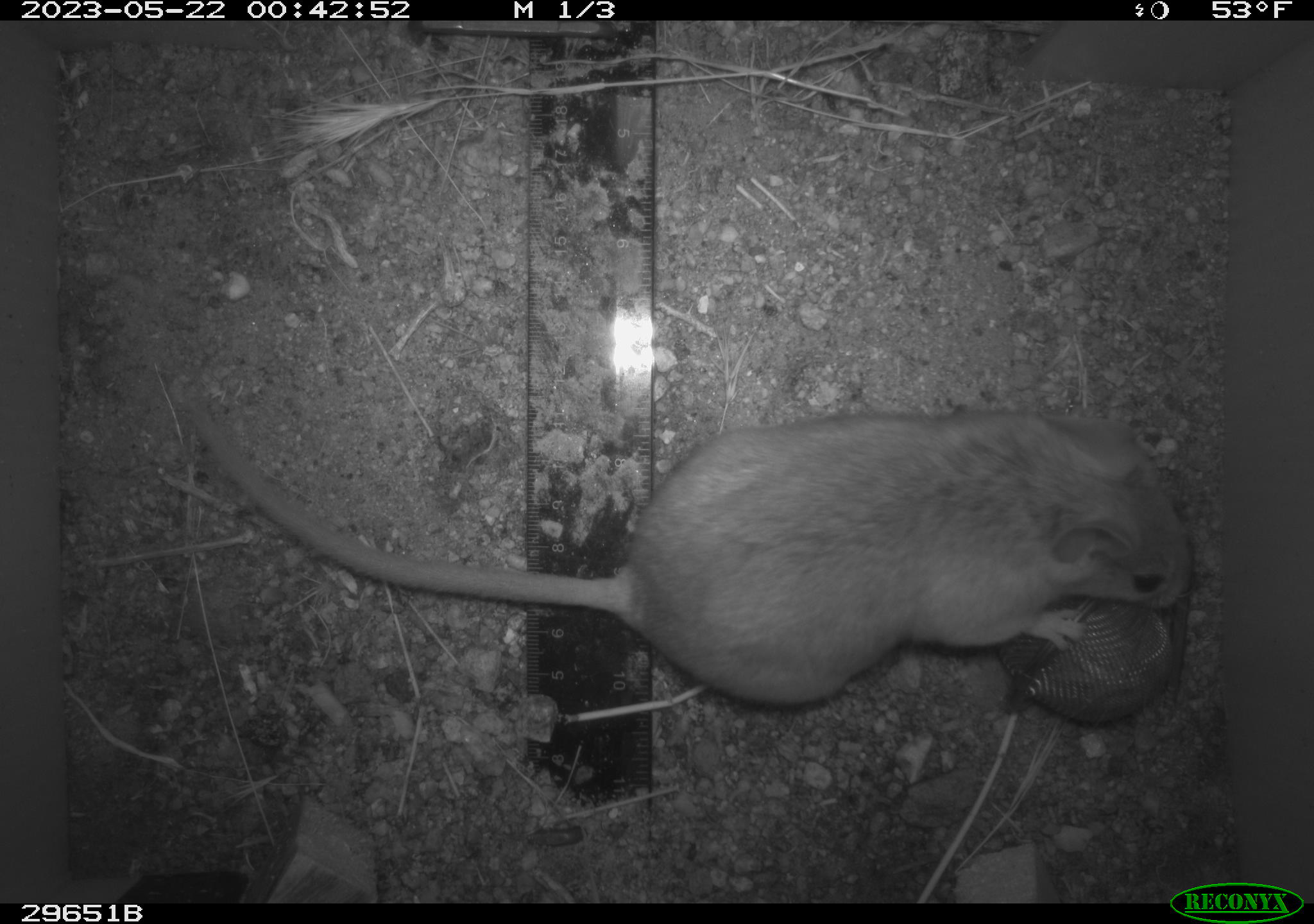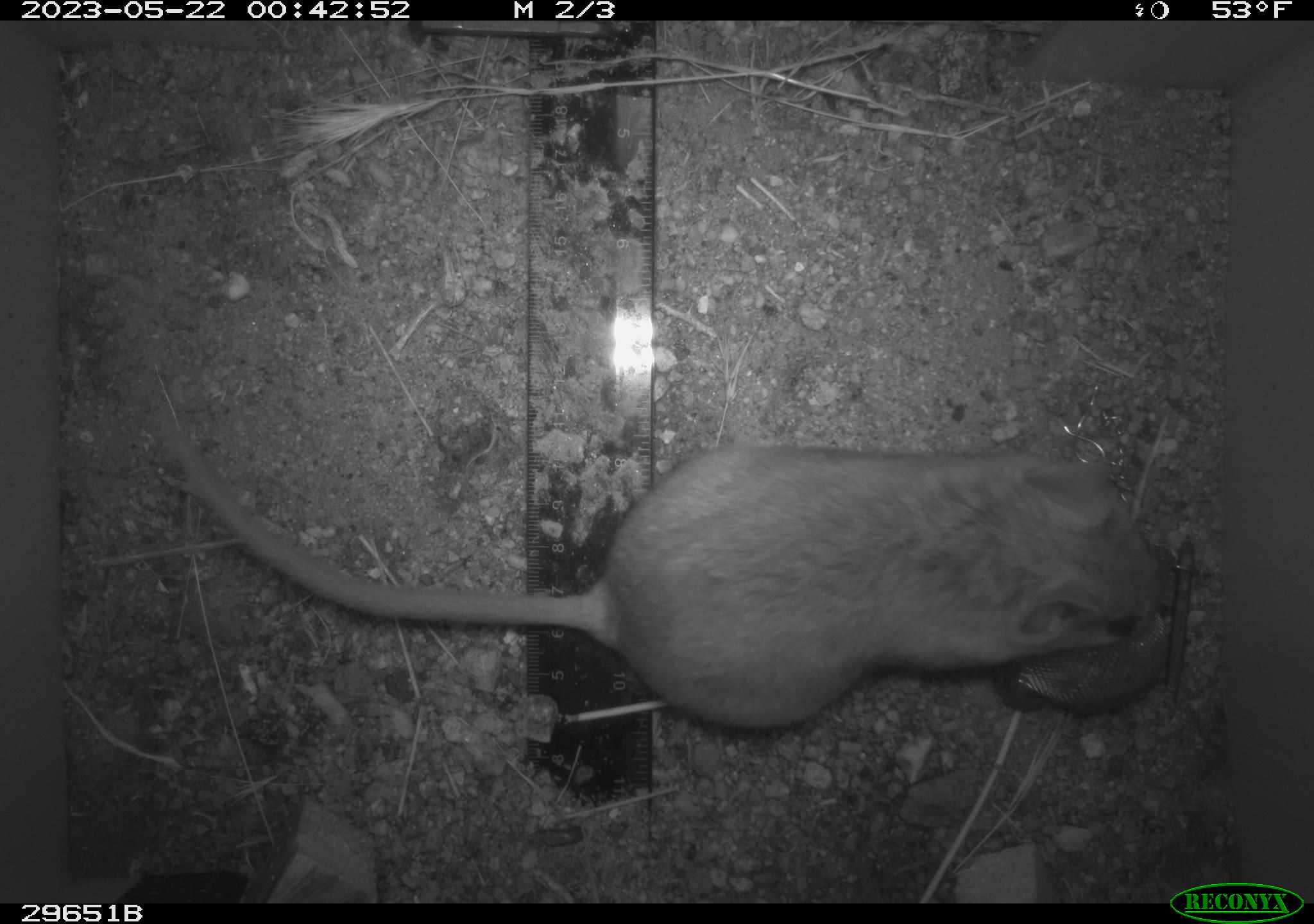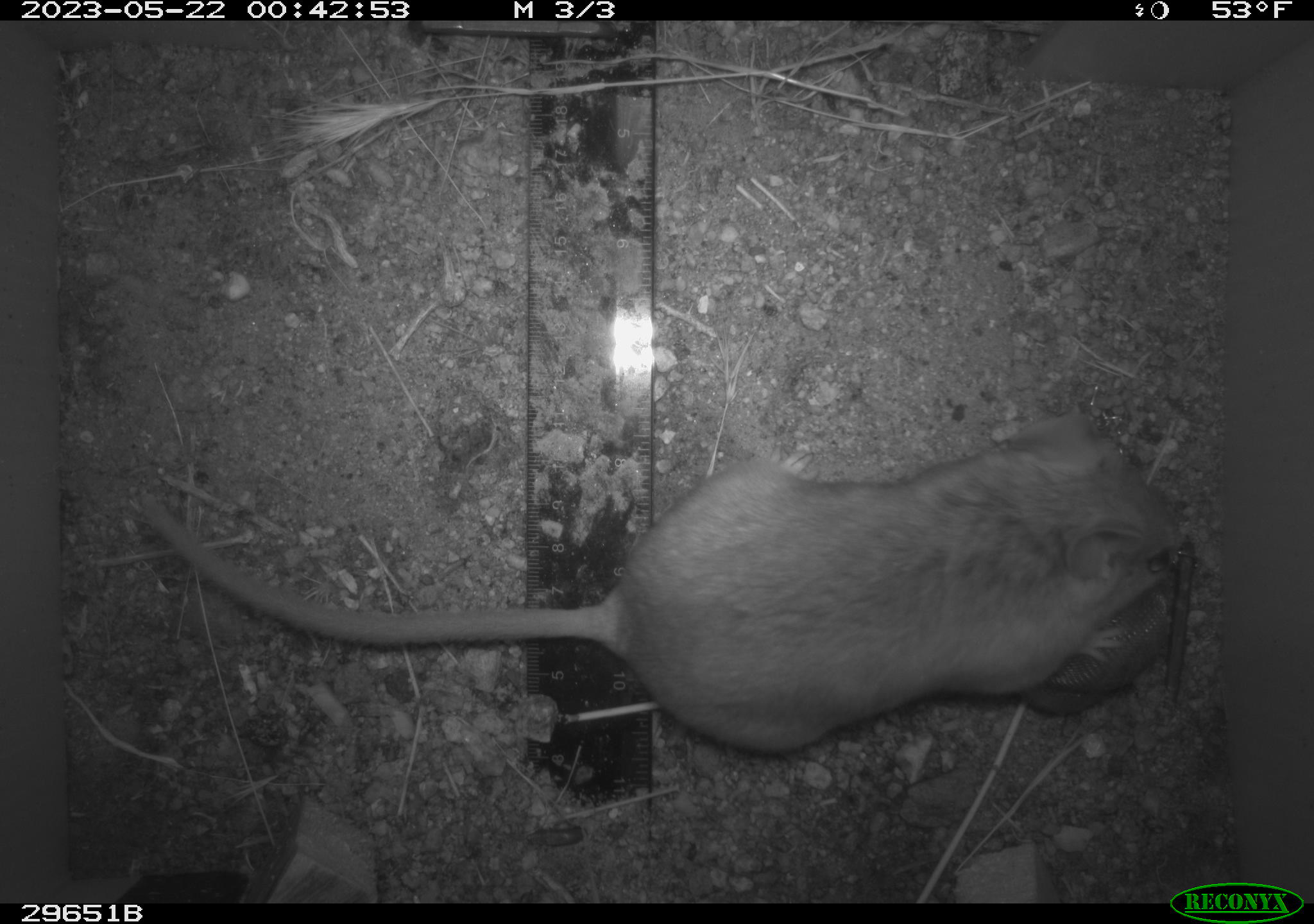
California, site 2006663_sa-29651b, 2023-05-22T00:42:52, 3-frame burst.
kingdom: Animalia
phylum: Chordata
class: Mammalia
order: Rodentia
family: Cricetidae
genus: Neotoma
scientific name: Neotoma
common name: pack rat or woodrat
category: neotoma species